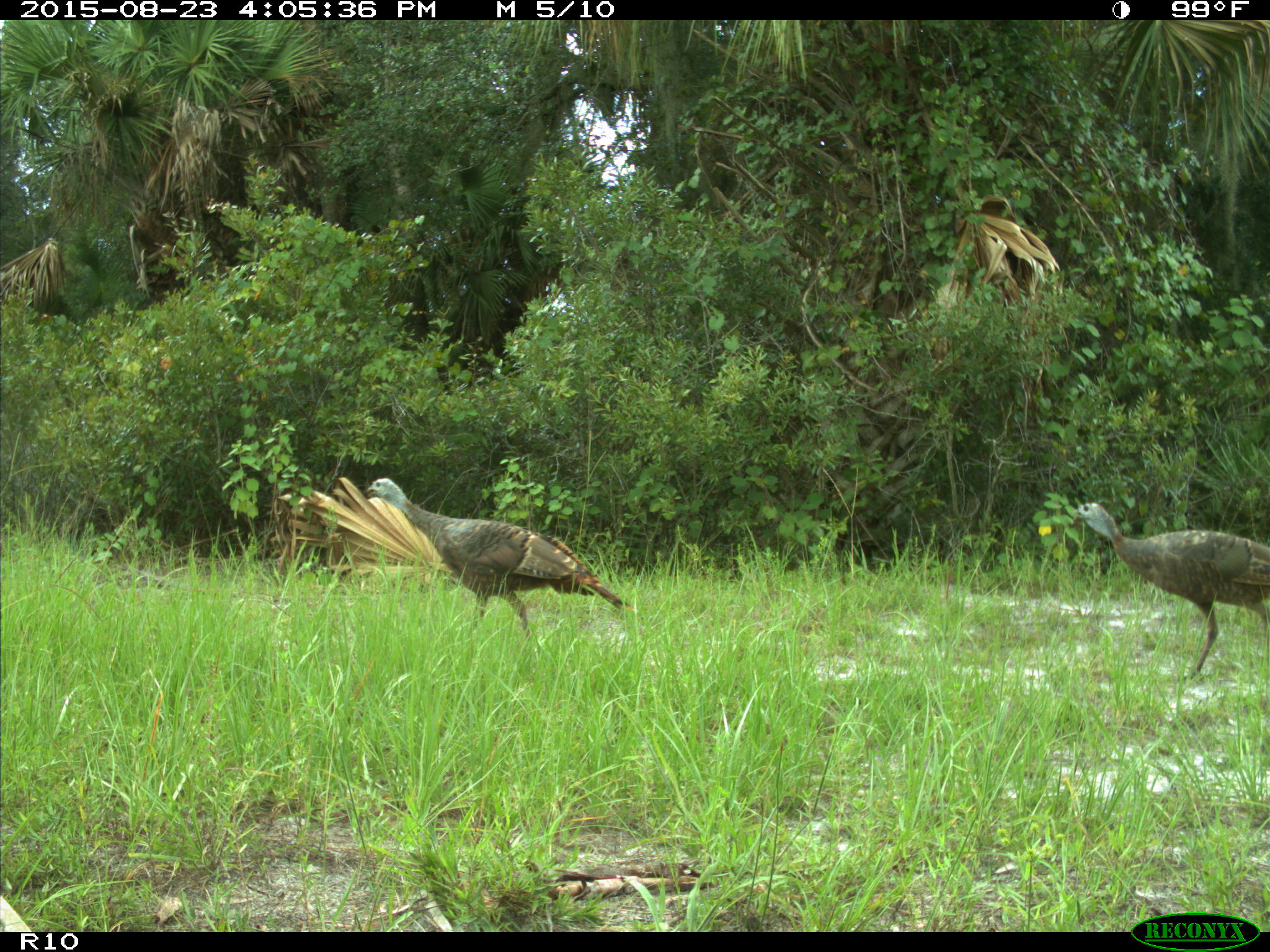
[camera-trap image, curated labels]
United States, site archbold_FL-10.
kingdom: Animalia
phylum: Chordata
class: Aves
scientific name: Aves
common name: birds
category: unidentified bird